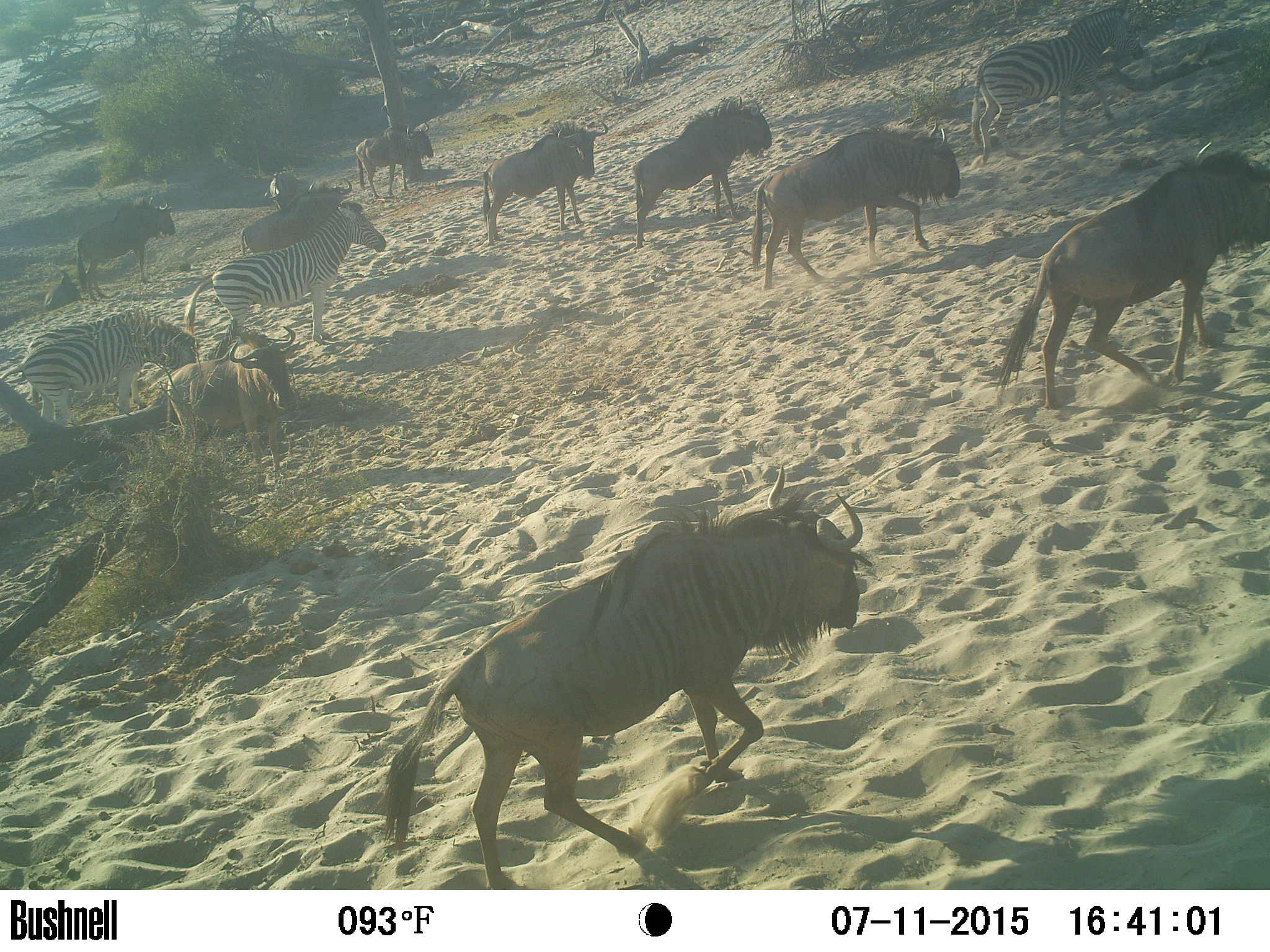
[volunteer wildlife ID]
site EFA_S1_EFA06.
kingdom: Animalia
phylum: Chordata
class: Mammalia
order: Artiodactyla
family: Bovidae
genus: Connochaetes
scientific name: Connochaetes taurinus taurinus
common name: blue wildebeest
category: wildebeestblue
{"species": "wildebeestblue (blue wildebeest) (Connochaetes taurinus taurinus)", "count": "10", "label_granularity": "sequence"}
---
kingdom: Animalia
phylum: Chordata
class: Mammalia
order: Perissodactyla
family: Equidae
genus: Equus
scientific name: Equus quagga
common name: plains zebra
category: zebraplains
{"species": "zebraplains (plains zebra) (Equus quagga)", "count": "3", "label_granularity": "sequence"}